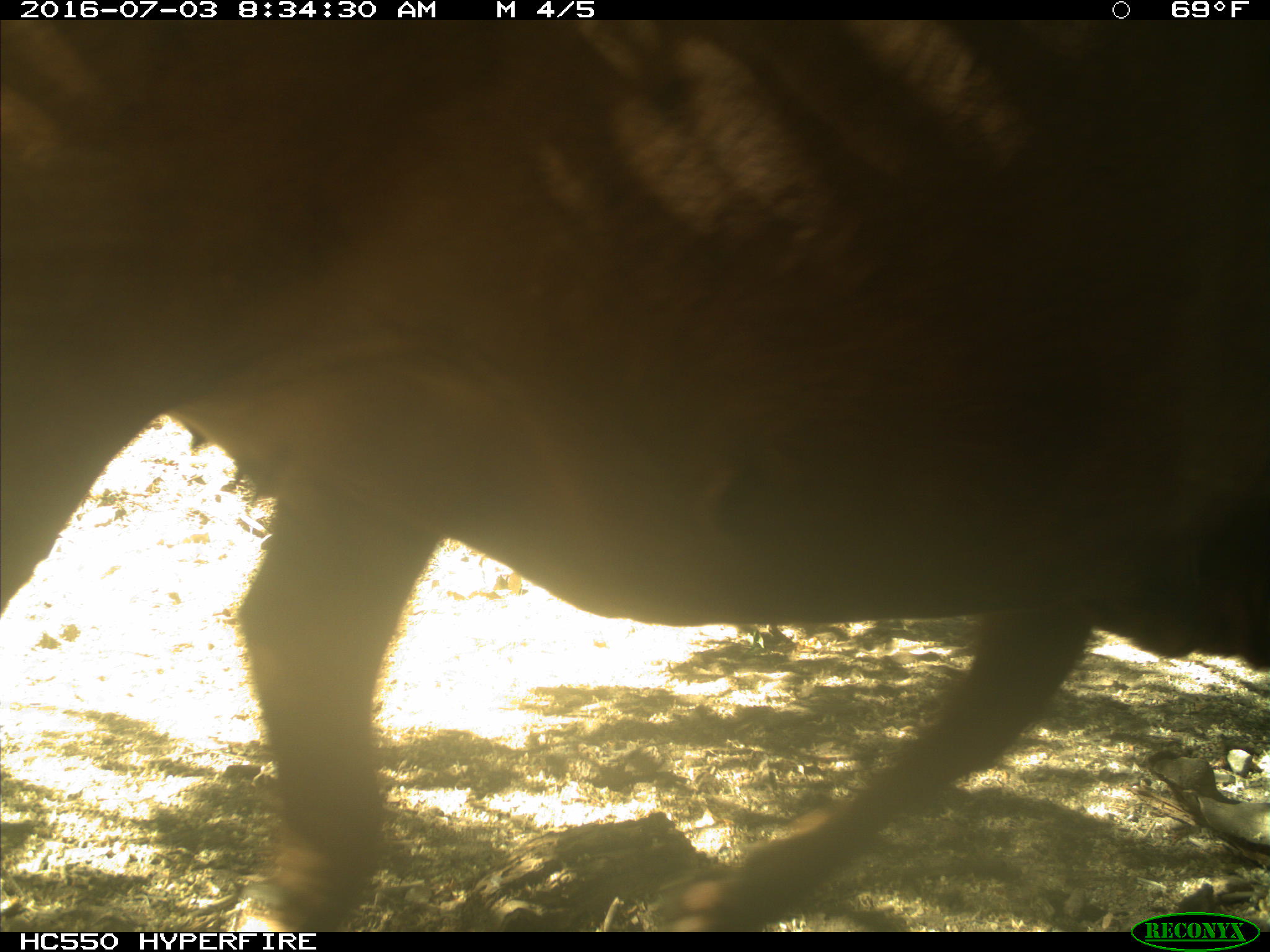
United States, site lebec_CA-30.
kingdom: Animalia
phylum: Chordata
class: Mammalia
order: Artiodactyla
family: Bovidae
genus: Bos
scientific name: Bos taurus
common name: domestic cow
Bos taurus (domestic cow).